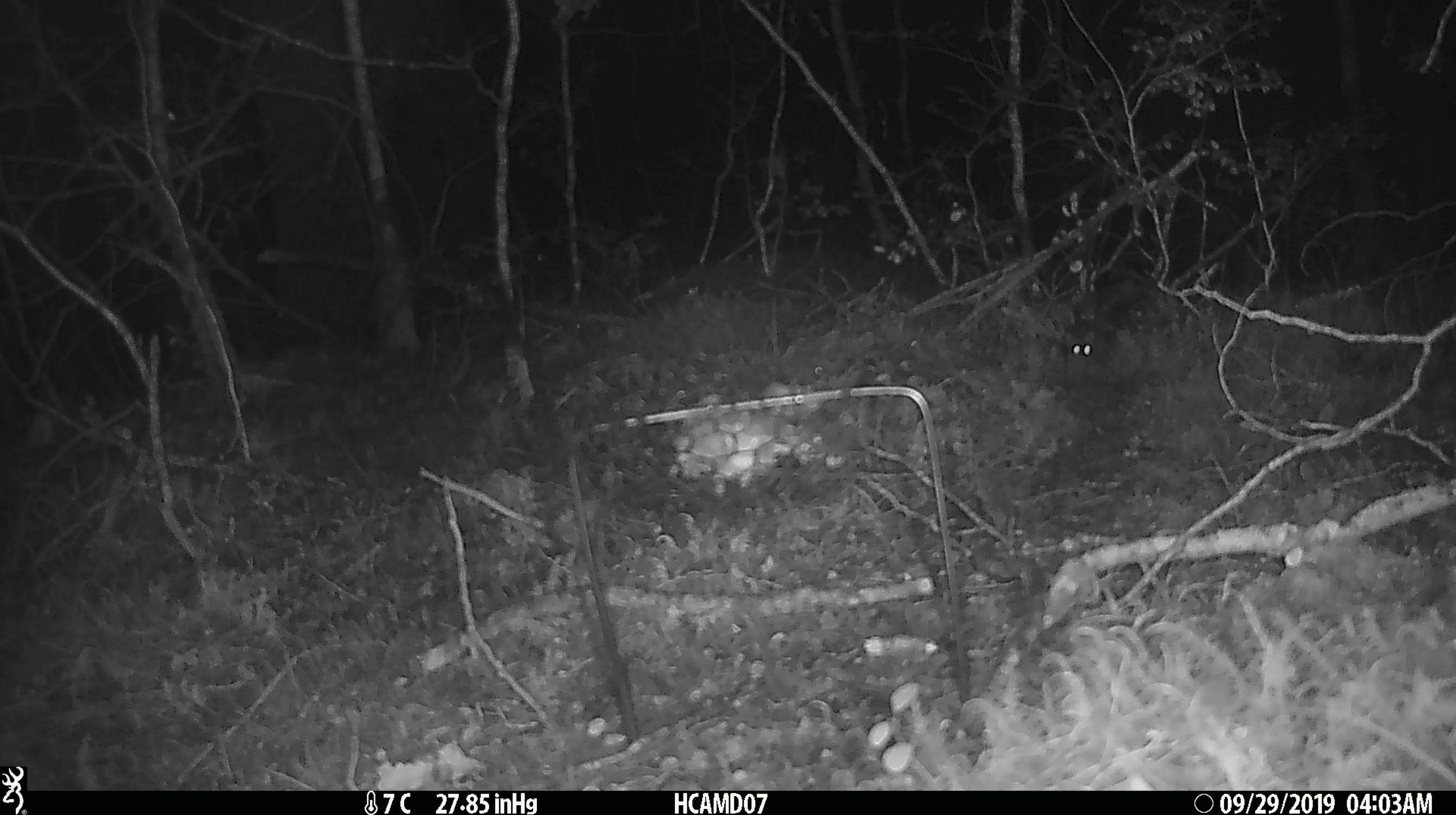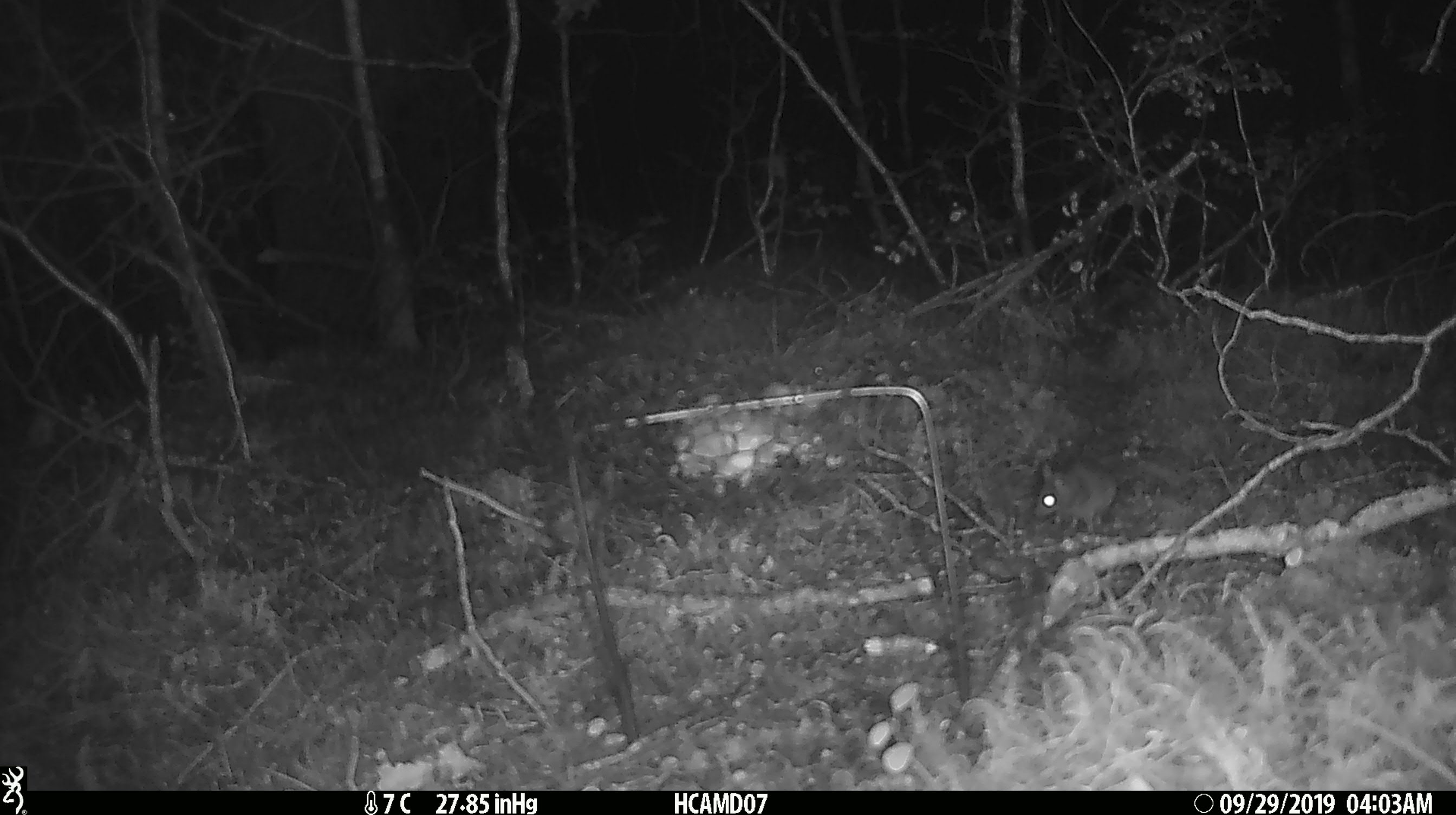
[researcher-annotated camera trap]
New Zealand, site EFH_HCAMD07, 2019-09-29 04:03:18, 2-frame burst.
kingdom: Animalia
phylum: Chordata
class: Mammalia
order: Rodentia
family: Muridae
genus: Mus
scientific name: Mus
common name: mouse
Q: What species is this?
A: Mouse (Mus).